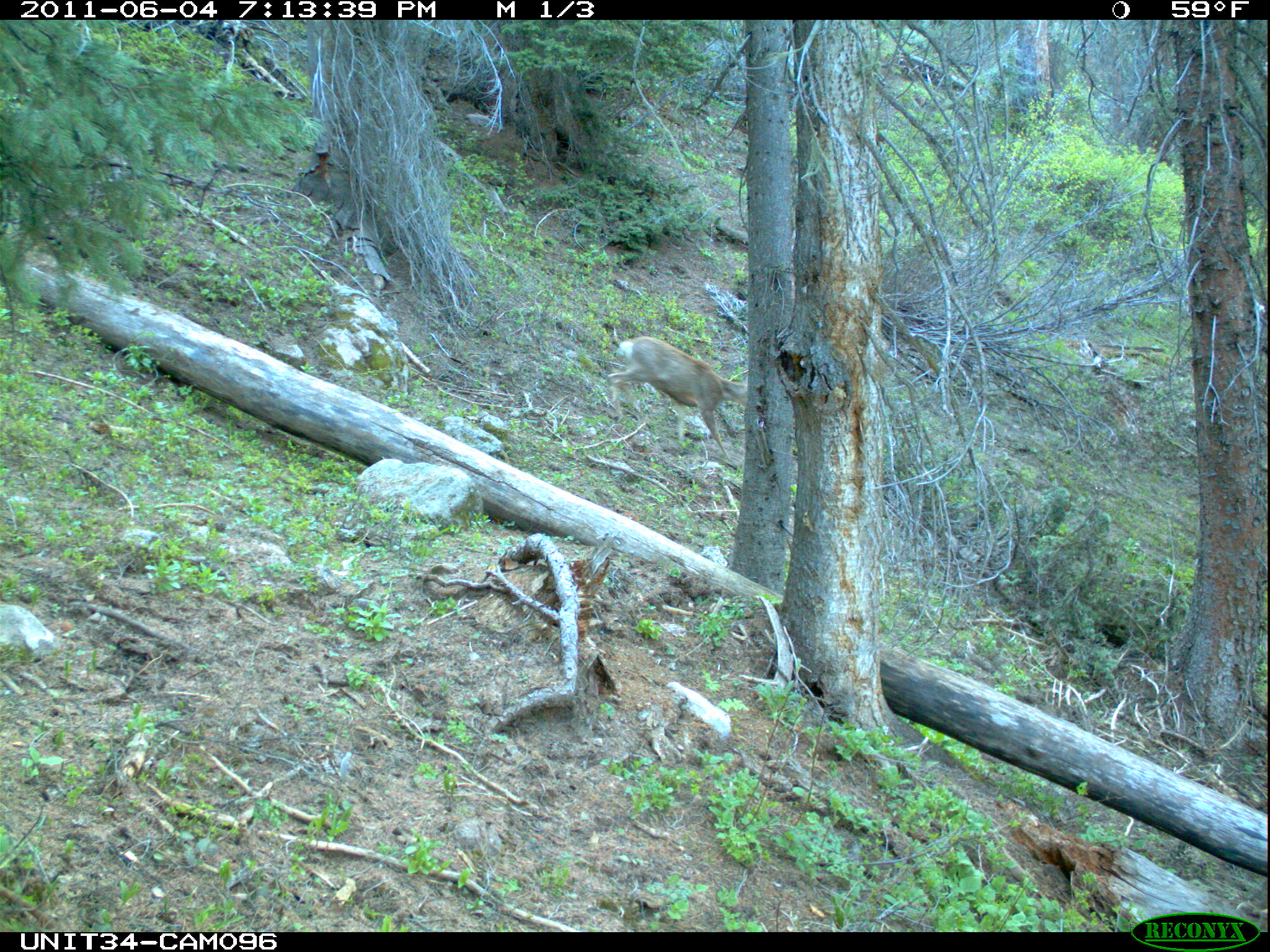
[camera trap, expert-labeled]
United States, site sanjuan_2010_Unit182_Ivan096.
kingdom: Animalia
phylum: Chordata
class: Mammalia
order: Artiodactyla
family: Cervidae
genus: Odocoileus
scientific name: Odocoileus hemionus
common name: mule deer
Odocoileus hemionus (mule deer).